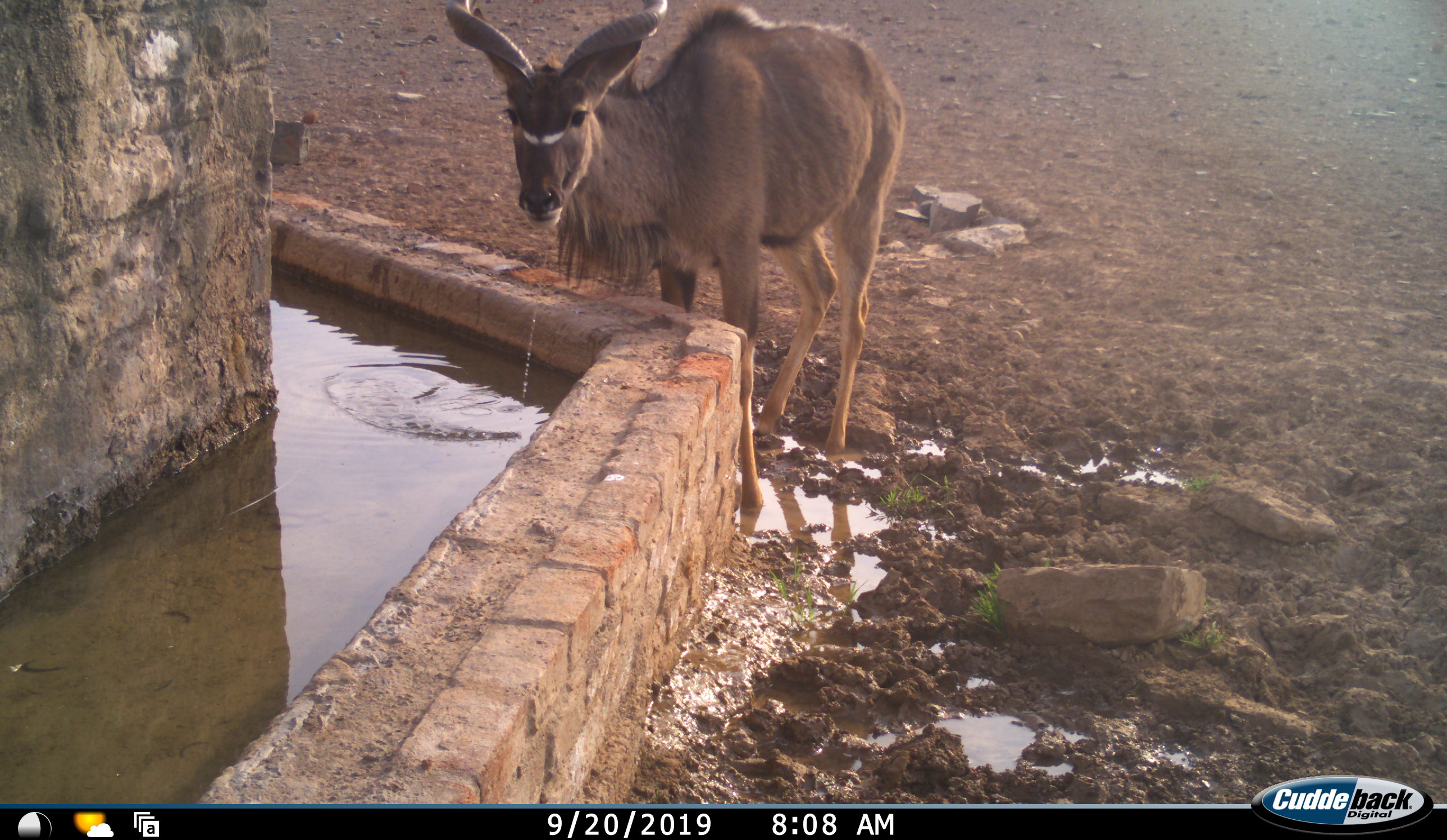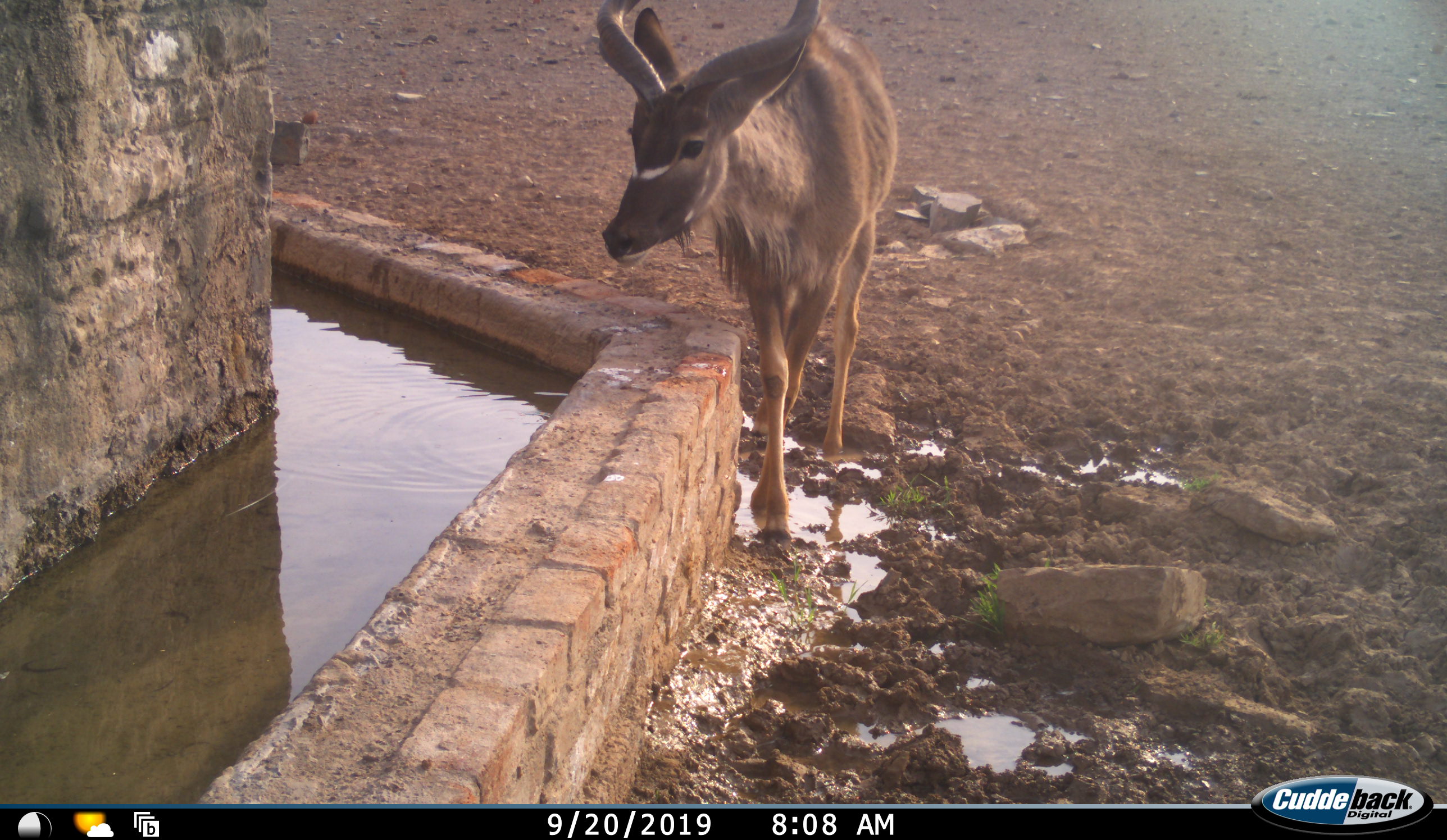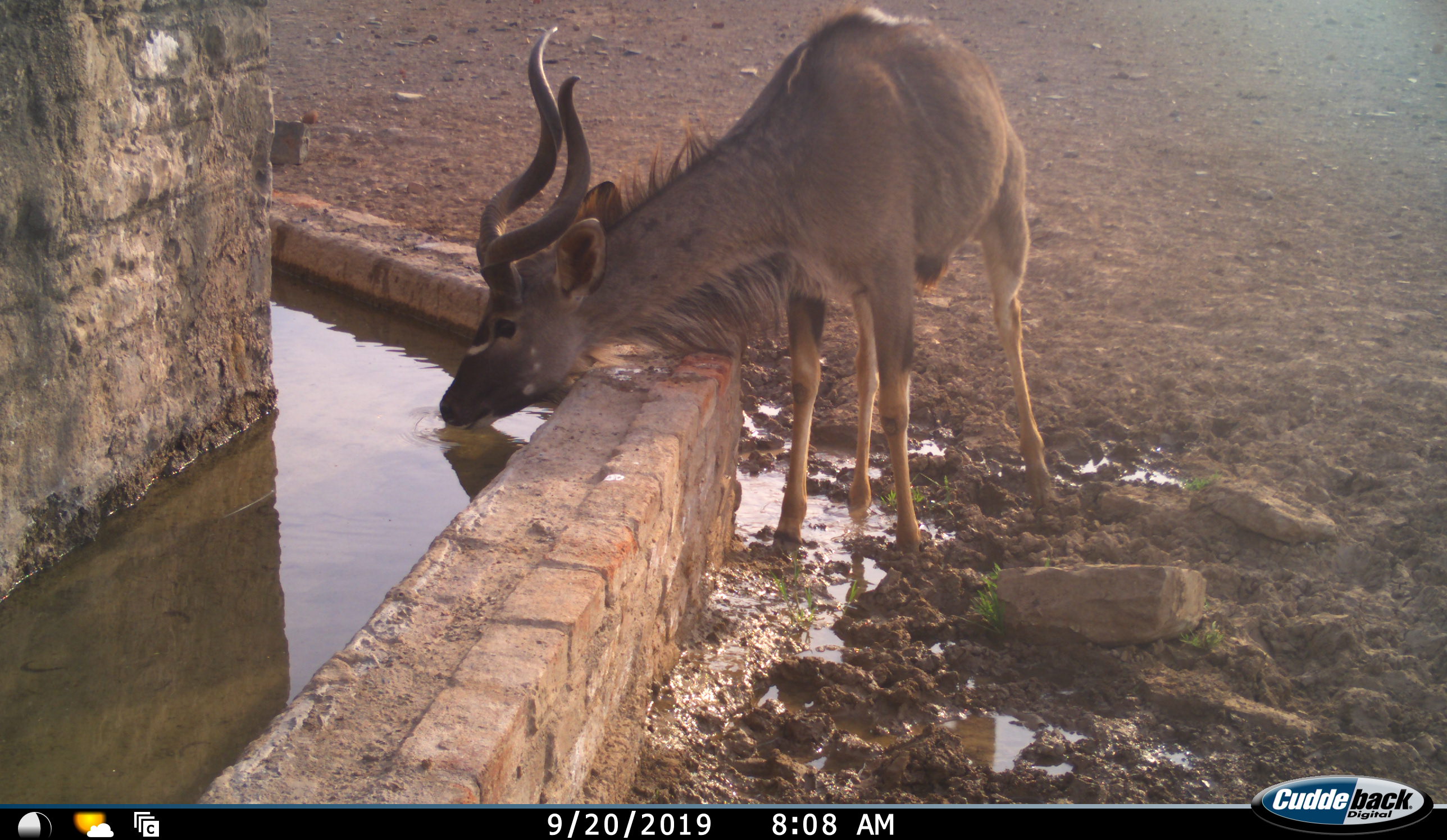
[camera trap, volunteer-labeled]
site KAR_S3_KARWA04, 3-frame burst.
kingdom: Animalia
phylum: Chordata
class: Mammalia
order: Artiodactyla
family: Bovidae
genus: Tragelaphus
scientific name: Tragelaphus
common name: kudu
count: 1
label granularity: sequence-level